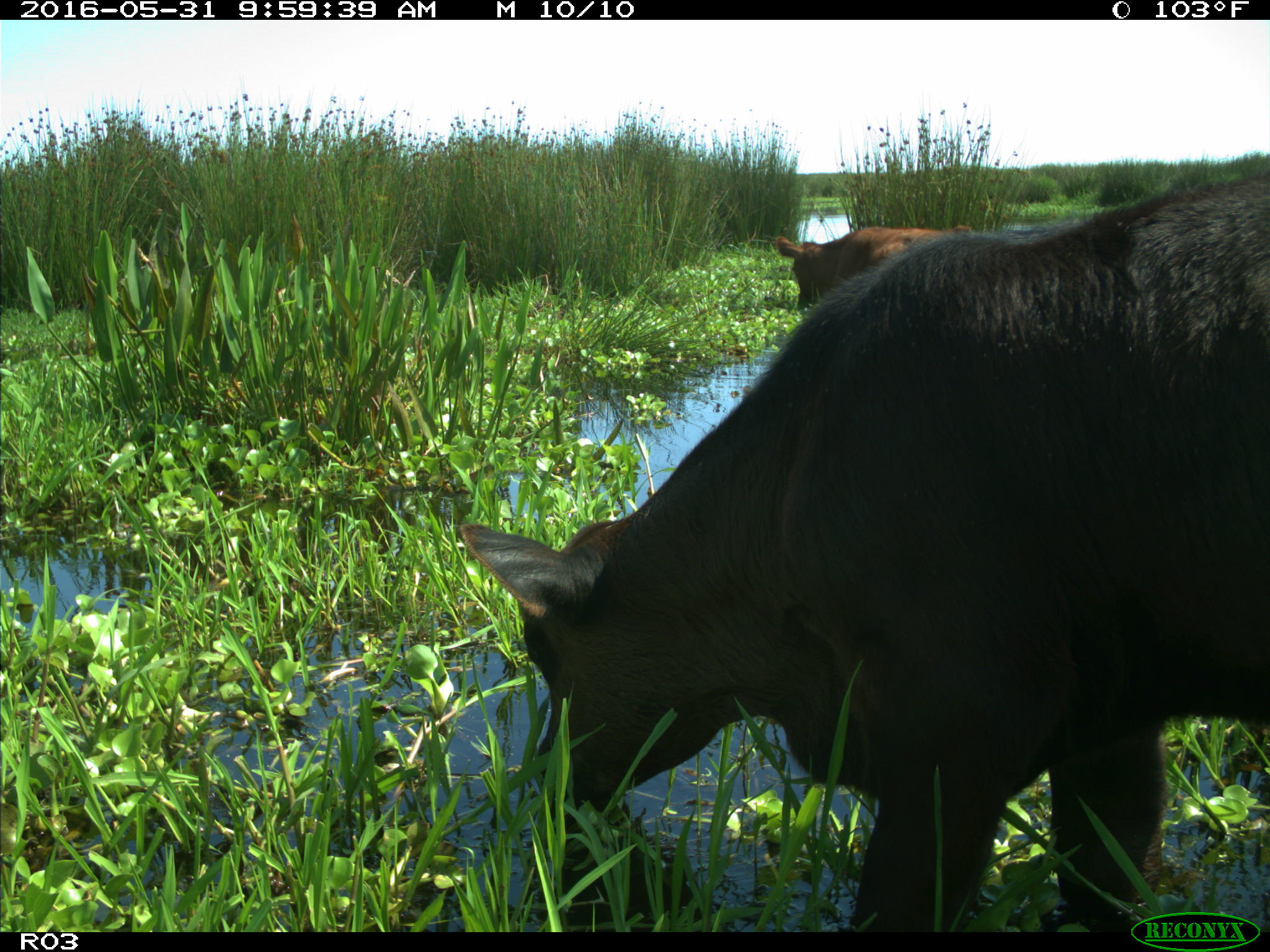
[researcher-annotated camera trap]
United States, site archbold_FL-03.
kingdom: Animalia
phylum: Chordata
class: Mammalia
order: Artiodactyla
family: Bovidae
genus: Bos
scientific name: Bos taurus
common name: domestic cow